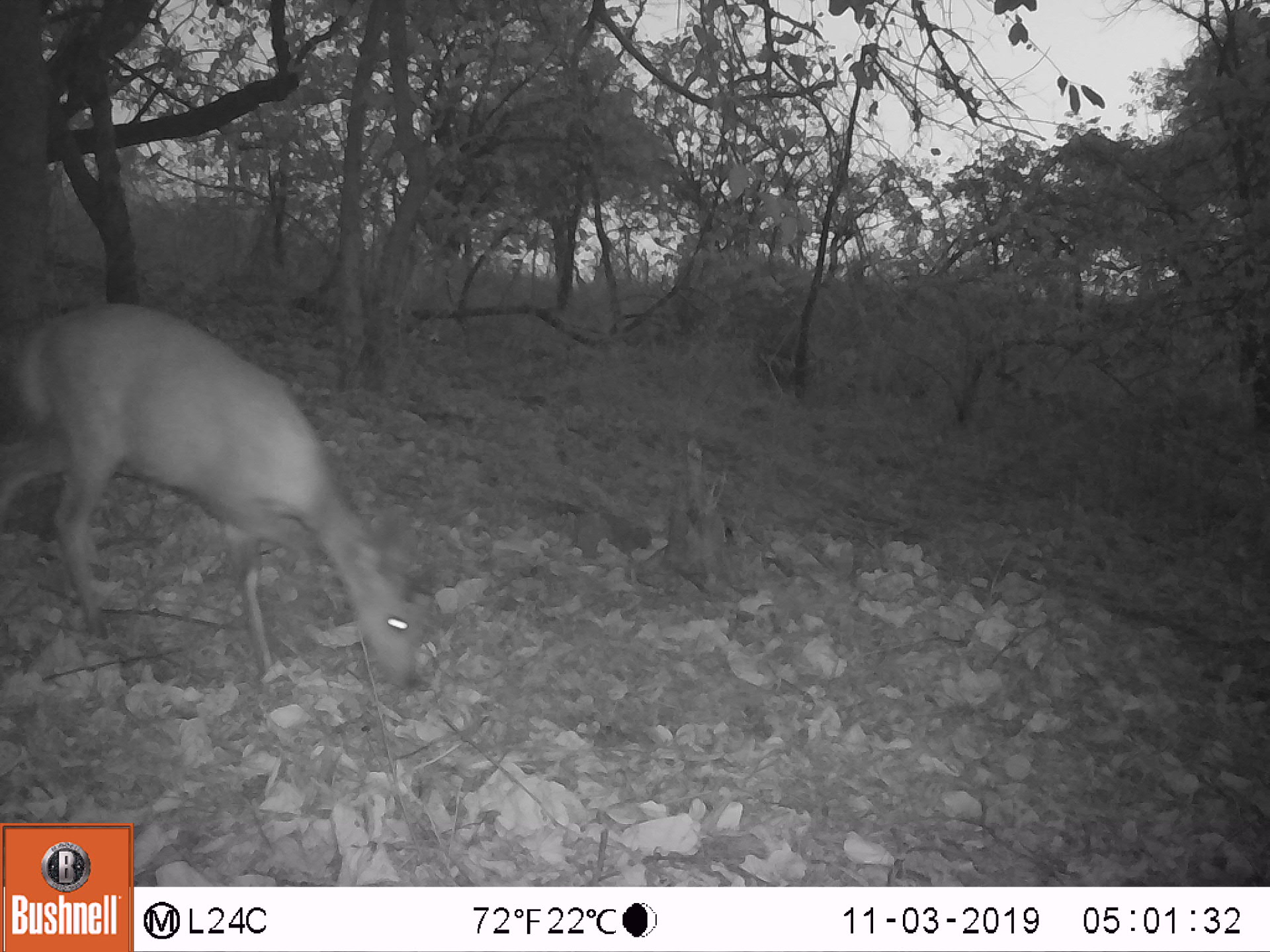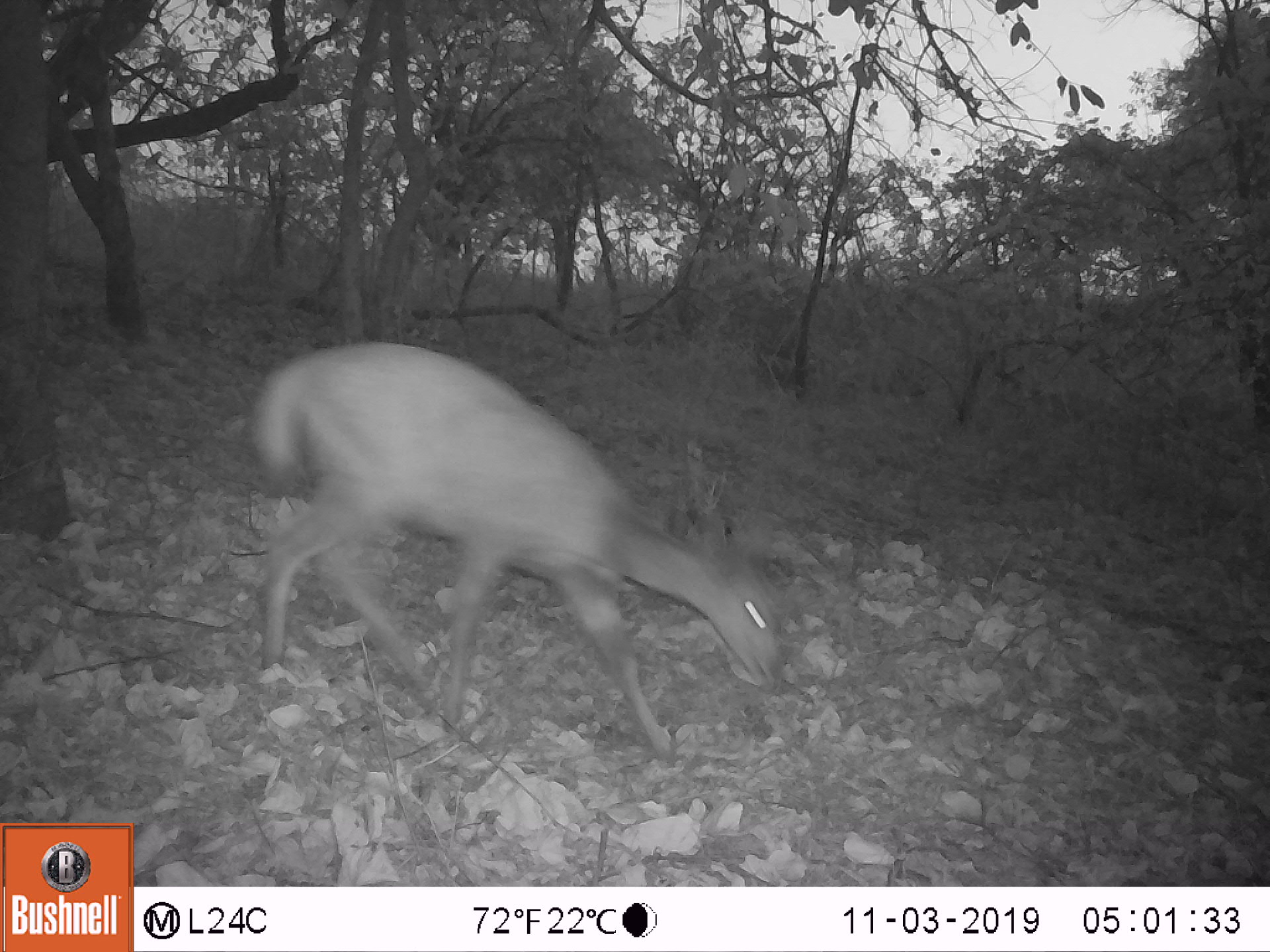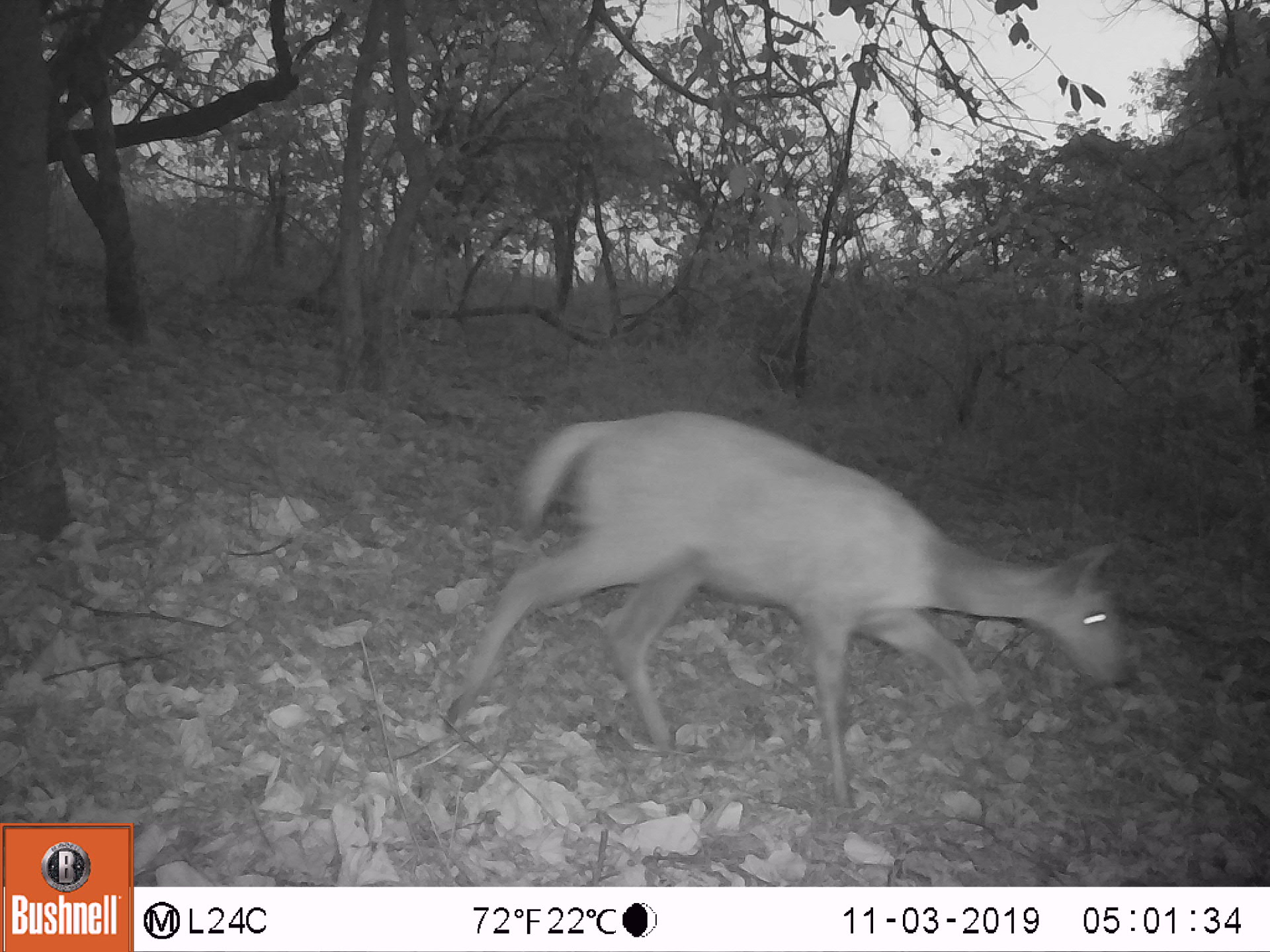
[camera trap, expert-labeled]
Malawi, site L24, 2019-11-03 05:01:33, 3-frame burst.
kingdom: Animalia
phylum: Chordata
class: Mammalia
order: Artiodactyla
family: Bovidae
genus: Tragelaphus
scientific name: Tragelaphus sylvaticus sylvaticus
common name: cape bushbuck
Cape bushbuck (Tragelaphus sylvaticus sylvaticus), count 1.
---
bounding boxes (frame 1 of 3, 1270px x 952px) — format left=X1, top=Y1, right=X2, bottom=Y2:
cape bushbuck: left=0, top=296, right=445, bottom=706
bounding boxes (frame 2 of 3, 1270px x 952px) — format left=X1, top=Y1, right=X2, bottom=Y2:
cape bushbuck: left=243, top=332, right=799, bottom=768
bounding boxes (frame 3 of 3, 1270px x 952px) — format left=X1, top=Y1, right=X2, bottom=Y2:
cape bushbuck: left=445, top=404, right=1141, bottom=821